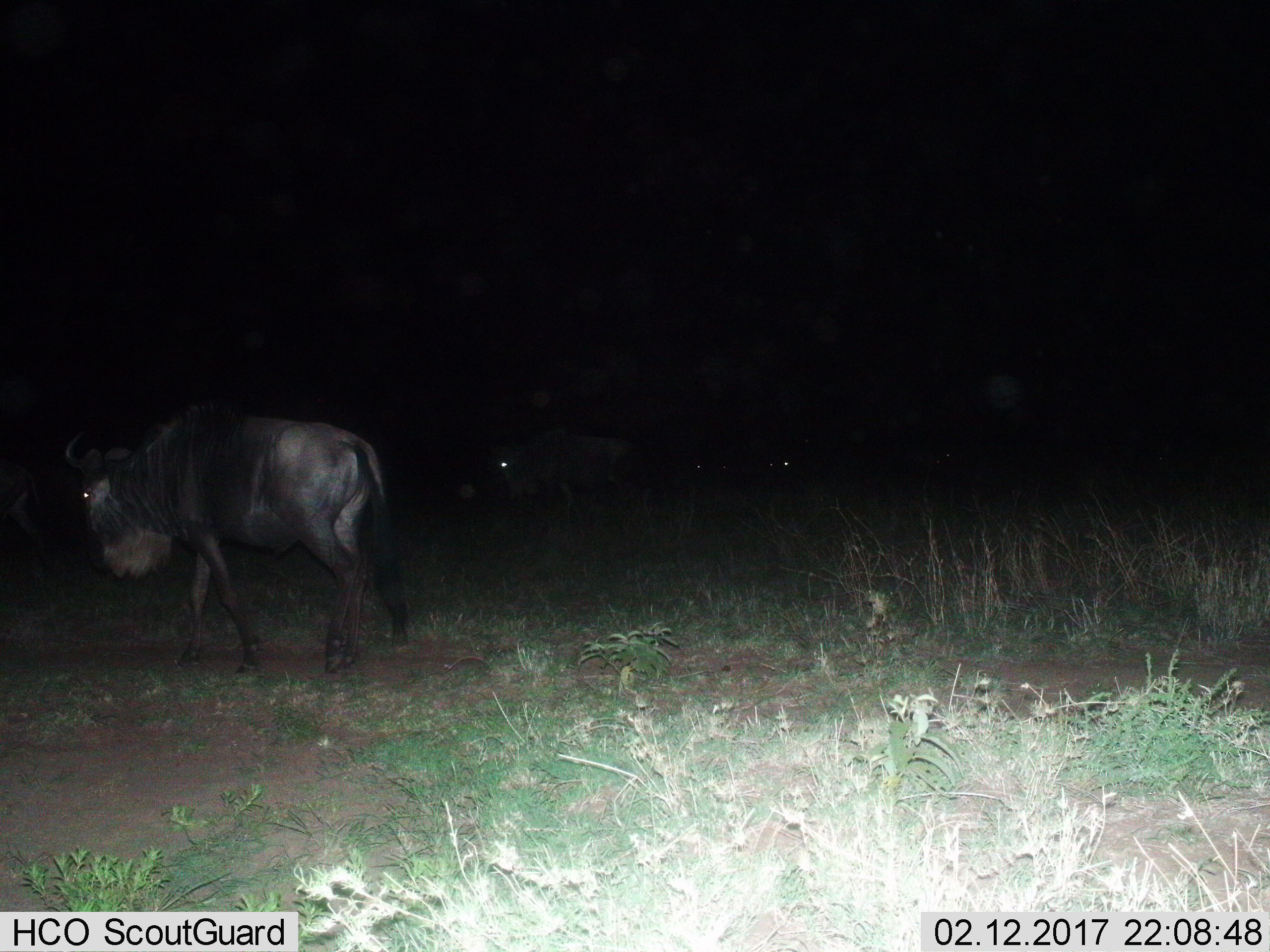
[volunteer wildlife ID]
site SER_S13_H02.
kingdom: Animalia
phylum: Chordata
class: Mammalia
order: Artiodactyla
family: Bovidae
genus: Connochaetes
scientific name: Connochaetes taurinus taurinus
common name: blue wildebeest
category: wildebeestblue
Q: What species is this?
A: Wildebeestblue (blue wildebeest) (Connochaetes taurinus taurinus).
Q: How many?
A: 4.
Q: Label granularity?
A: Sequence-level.